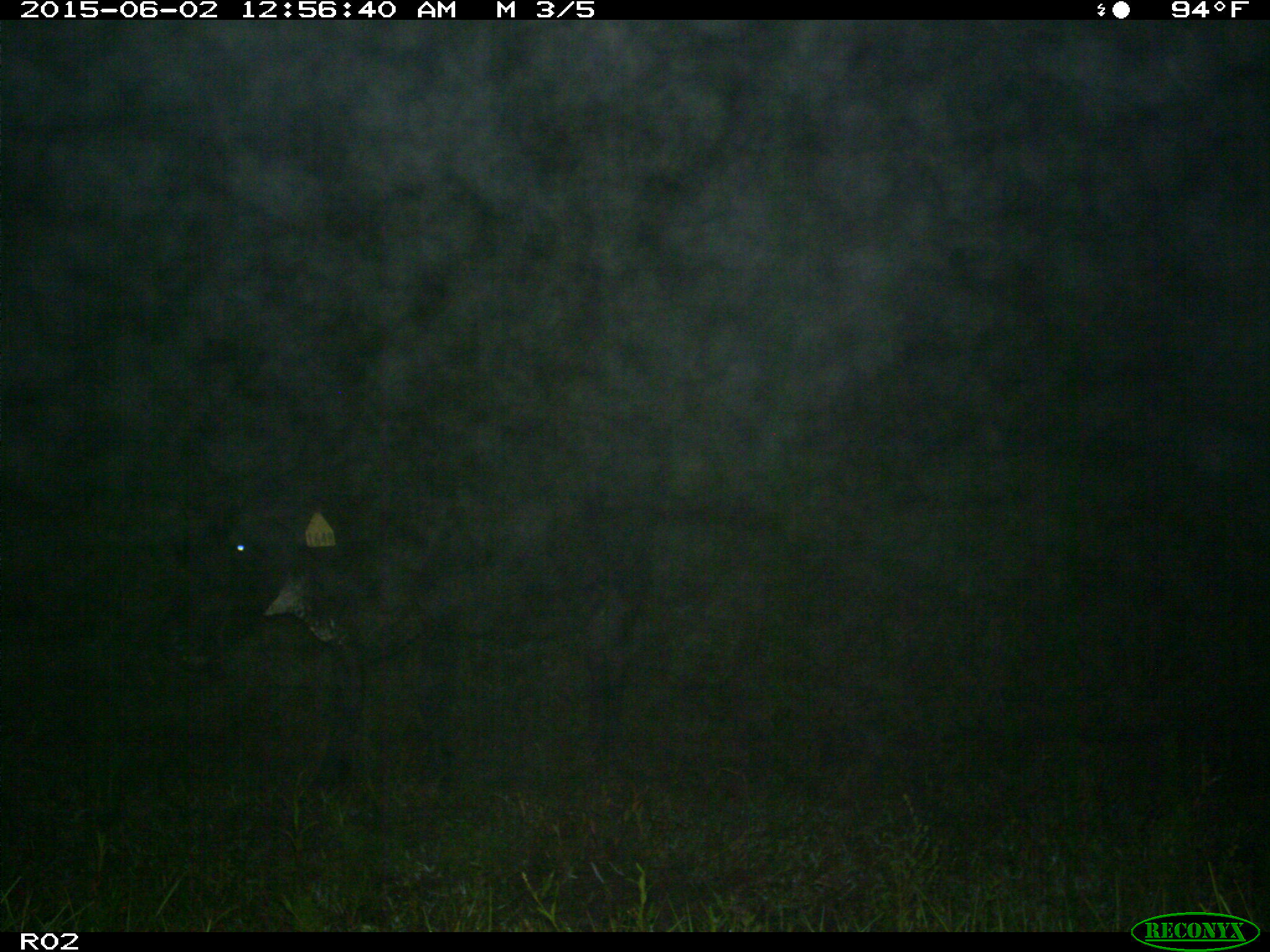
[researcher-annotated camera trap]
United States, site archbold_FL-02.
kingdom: Animalia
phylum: Chordata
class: Mammalia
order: Artiodactyla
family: Bovidae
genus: Bos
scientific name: Bos taurus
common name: domestic cow